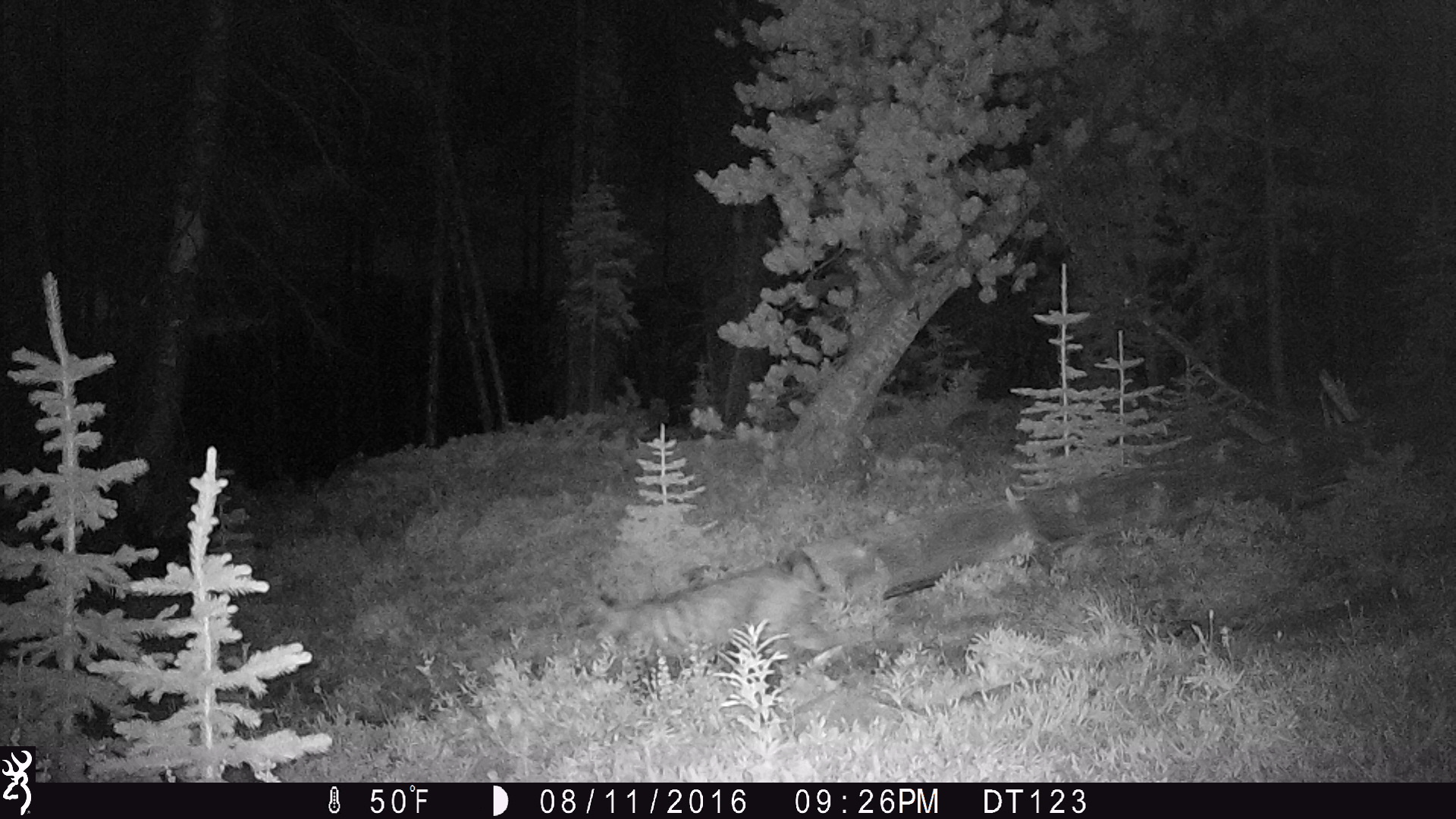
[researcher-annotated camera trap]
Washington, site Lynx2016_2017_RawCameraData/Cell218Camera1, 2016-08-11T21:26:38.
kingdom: Animalia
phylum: Chordata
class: Mammalia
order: Carnivora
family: Felidae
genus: Lynx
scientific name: Lynx rufus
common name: bobcat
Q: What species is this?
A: Lynx rufus (bobcat).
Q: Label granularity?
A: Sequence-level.